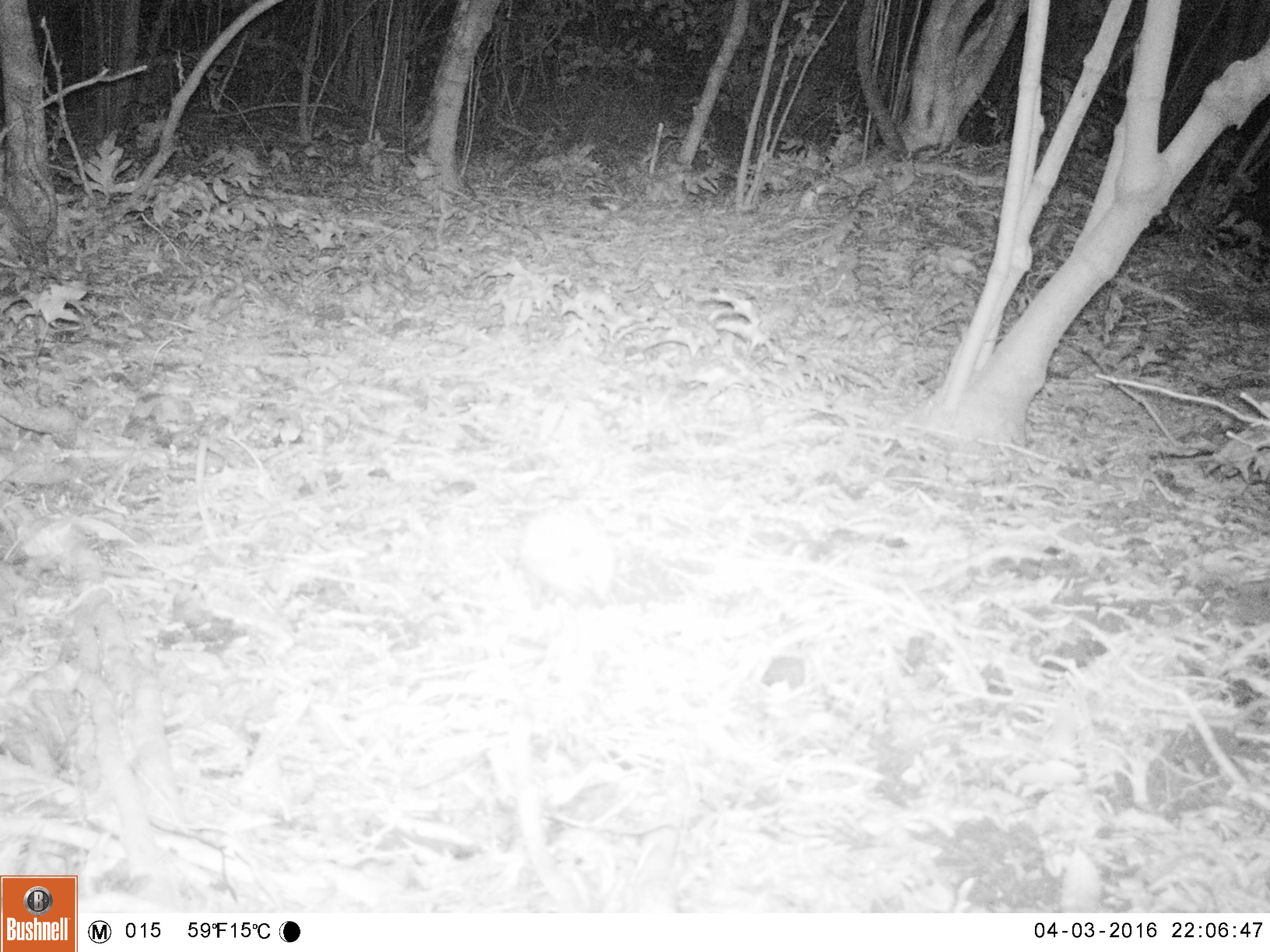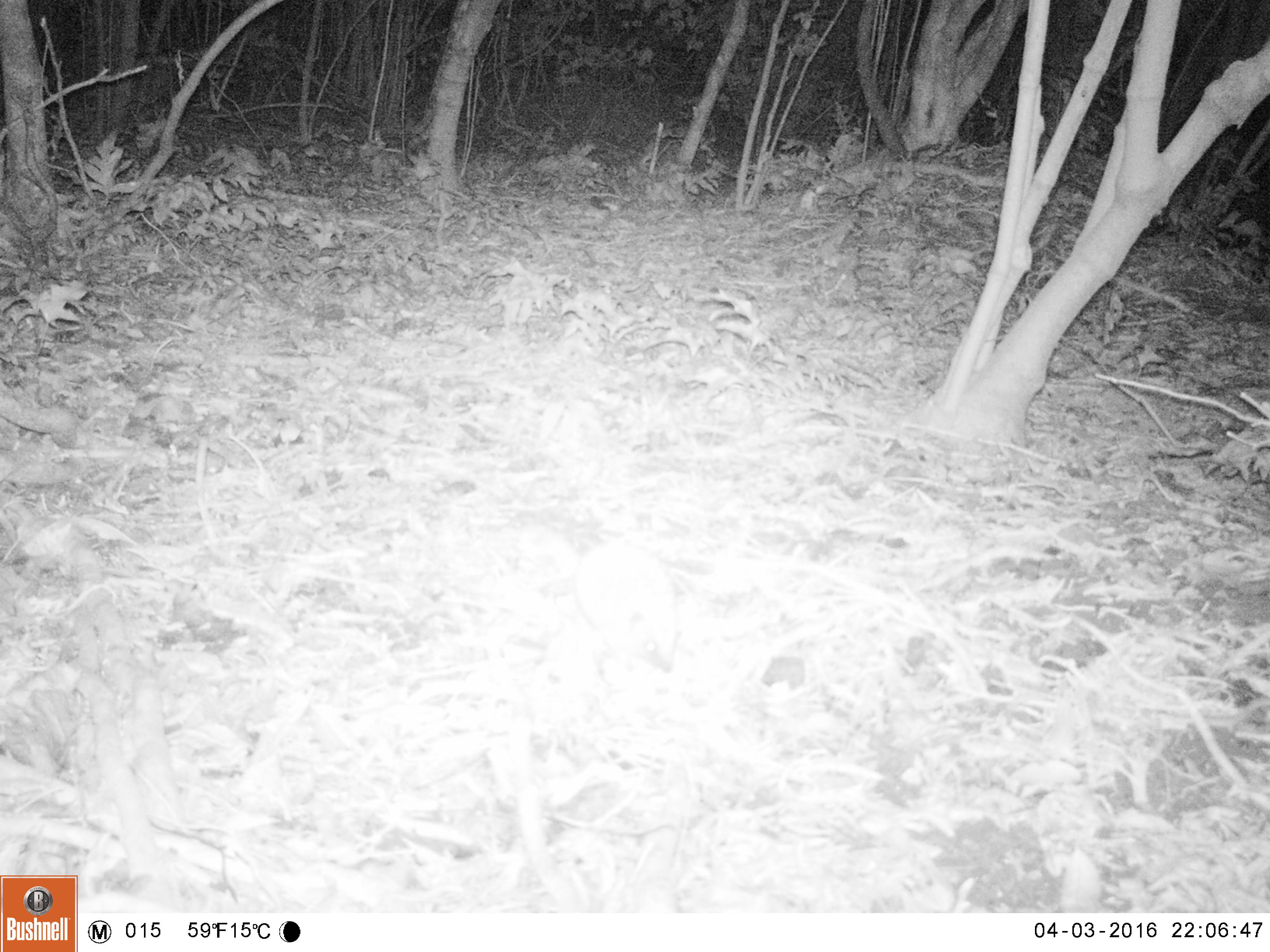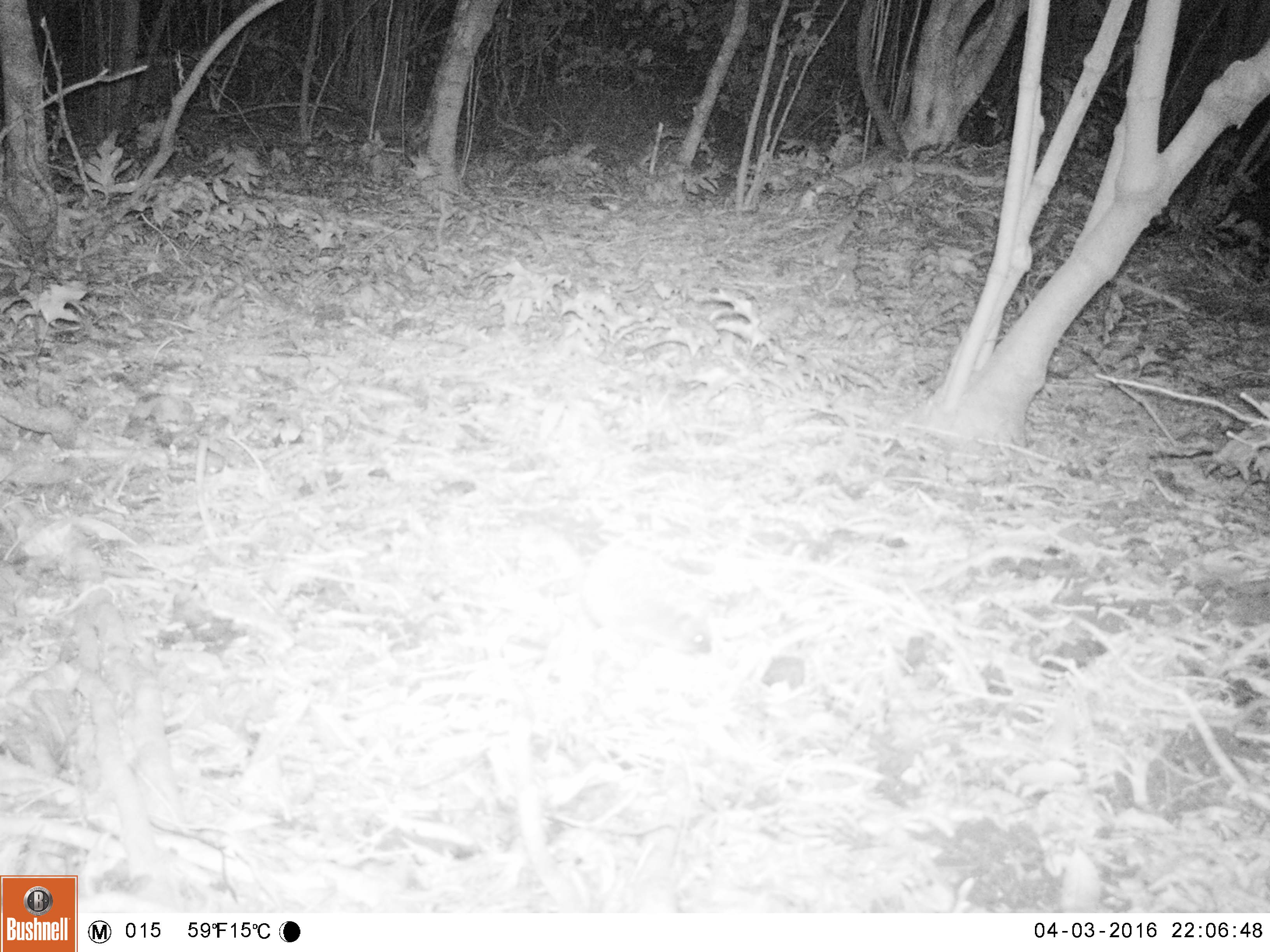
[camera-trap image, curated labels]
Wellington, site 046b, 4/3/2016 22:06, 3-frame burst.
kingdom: Animalia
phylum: Chordata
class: Mammalia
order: Eulipotyphla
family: Erinaceidae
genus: Erinaceus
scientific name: Erinaceus europaeus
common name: hedgehog